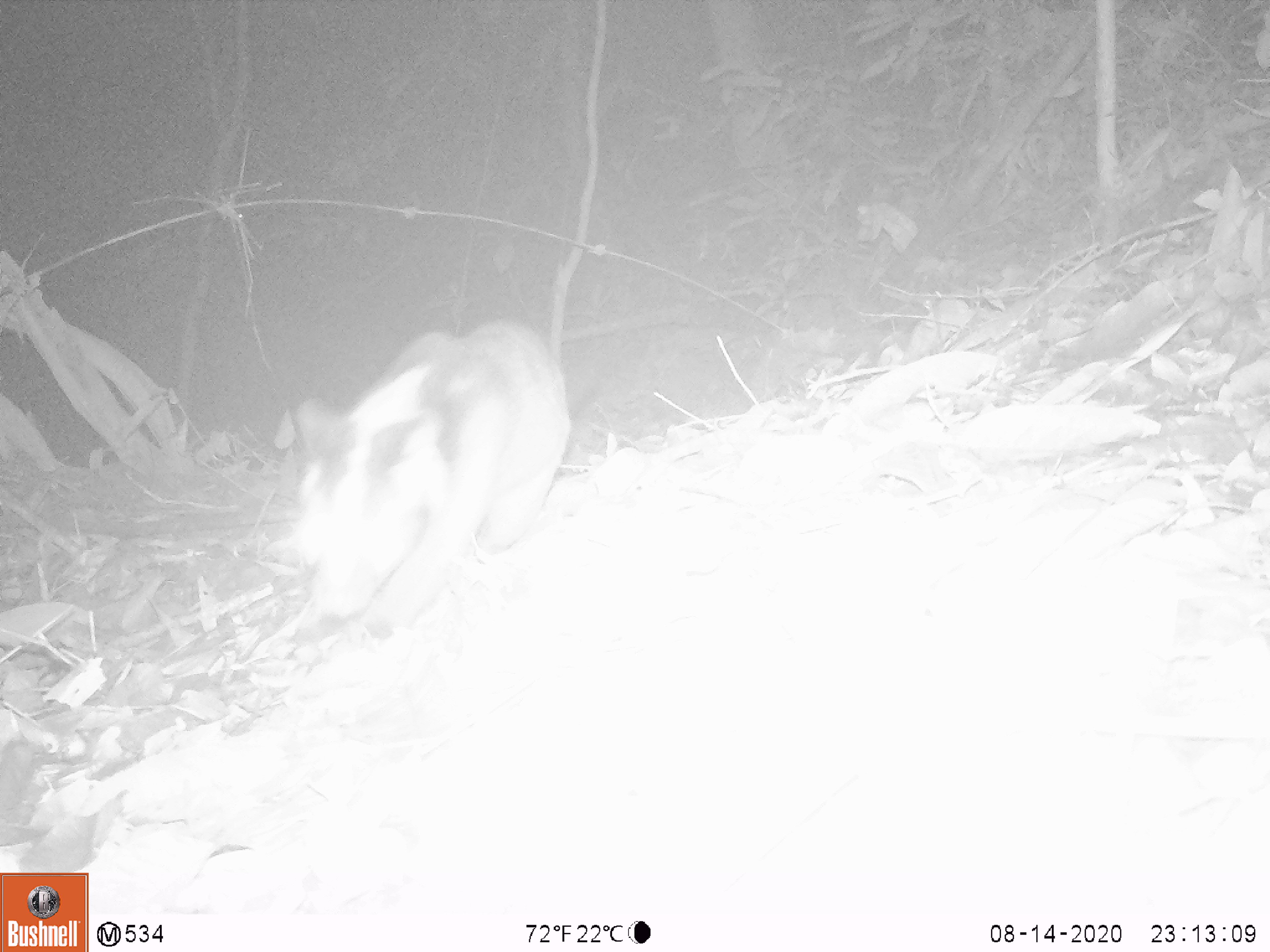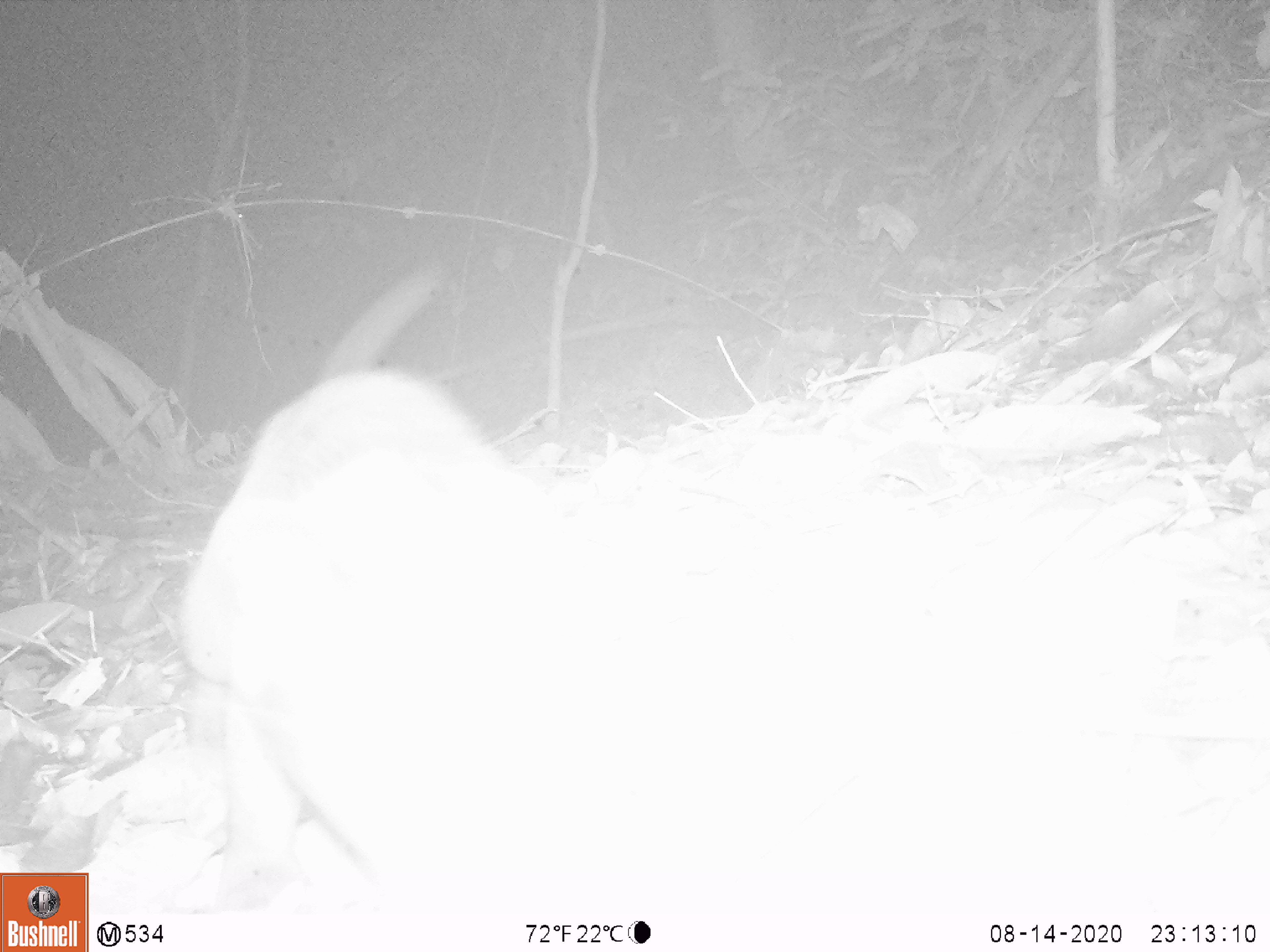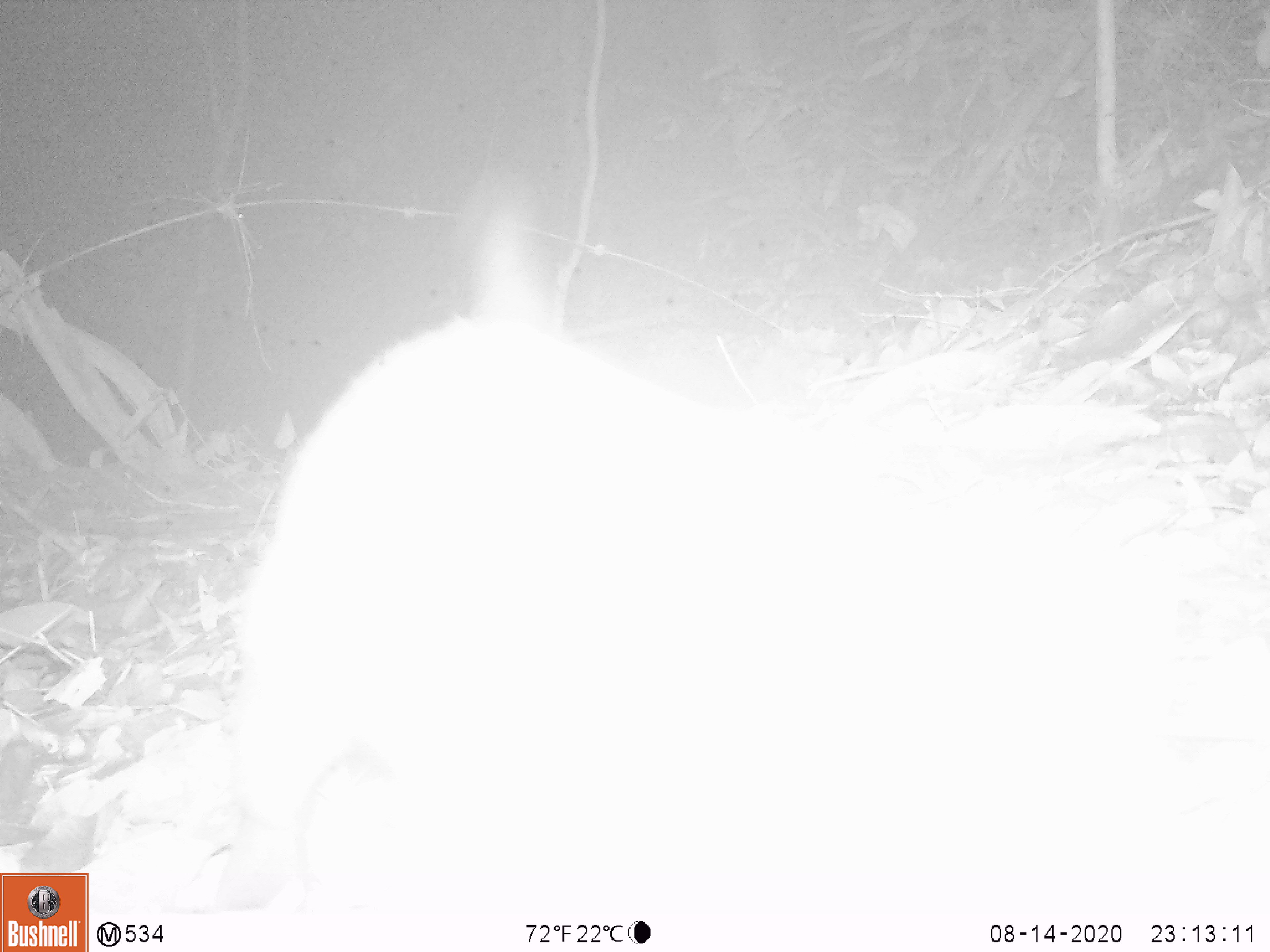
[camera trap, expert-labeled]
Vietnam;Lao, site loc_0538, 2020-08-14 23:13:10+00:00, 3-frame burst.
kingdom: Animalia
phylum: Chordata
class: Mammalia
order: Carnivora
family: Viverridae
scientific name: Paradoxurinae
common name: palm civet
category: unidentified palm civet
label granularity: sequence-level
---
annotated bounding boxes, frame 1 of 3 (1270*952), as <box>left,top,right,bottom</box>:
unidentified palm civet: <box>284,318,571,637</box>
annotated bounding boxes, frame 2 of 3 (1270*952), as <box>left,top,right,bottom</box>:
unidentified palm civet: <box>177,268,795,905</box>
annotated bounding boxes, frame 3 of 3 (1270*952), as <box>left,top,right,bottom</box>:
unidentified palm civet: <box>212,198,1263,909</box>